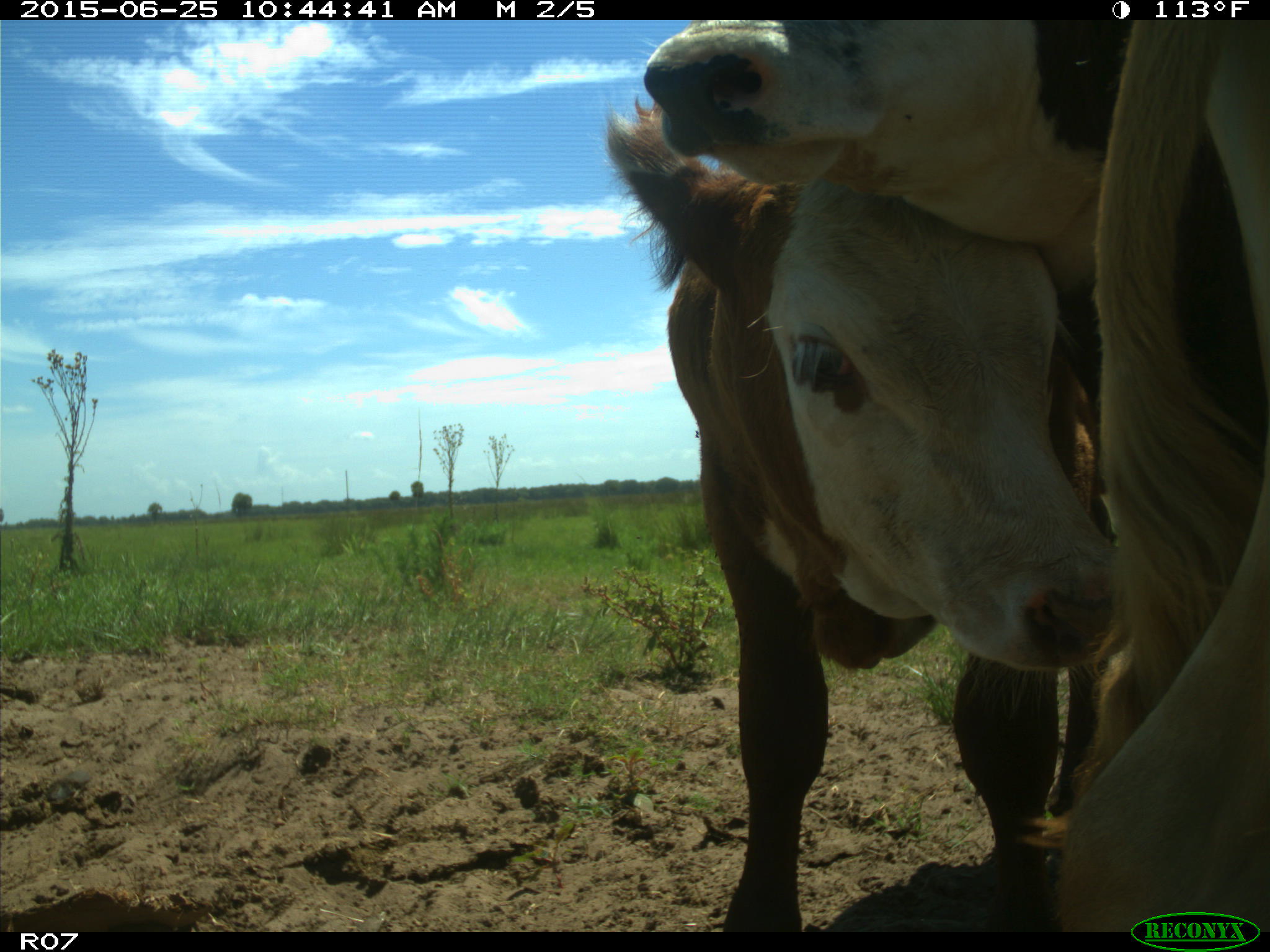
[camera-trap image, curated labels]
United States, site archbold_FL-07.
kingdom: Animalia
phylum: Chordata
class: Mammalia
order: Artiodactyla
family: Bovidae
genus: Bos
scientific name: Bos taurus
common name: domestic cow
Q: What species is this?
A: Bos taurus (domestic cow).